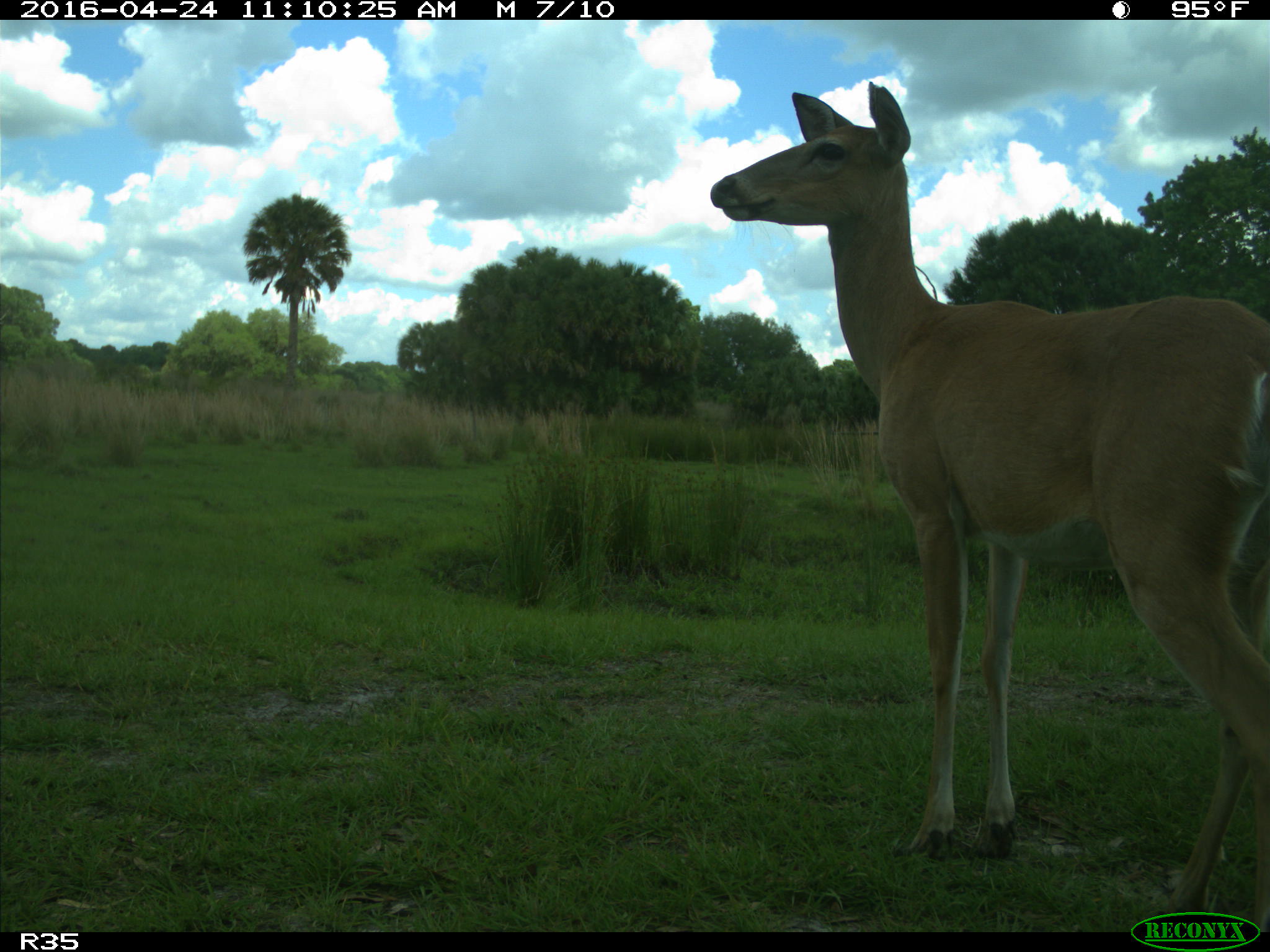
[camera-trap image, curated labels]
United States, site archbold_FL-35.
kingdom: Animalia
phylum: Chordata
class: Mammalia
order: Artiodactyla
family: Cervidae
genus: Odocoileus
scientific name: Odocoileus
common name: deer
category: unidentified deer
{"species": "unidentified deer (deer) (Odocoileus)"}